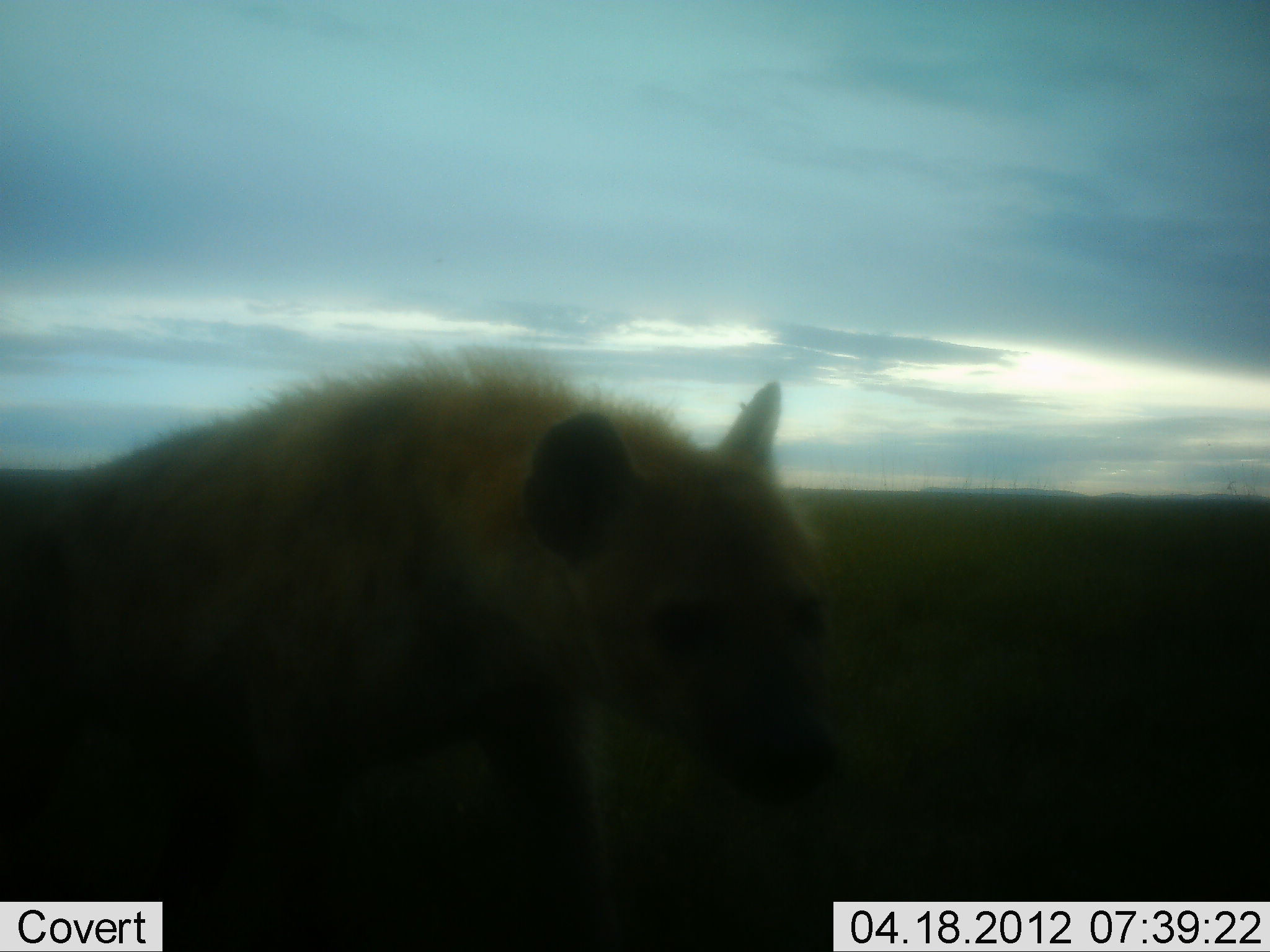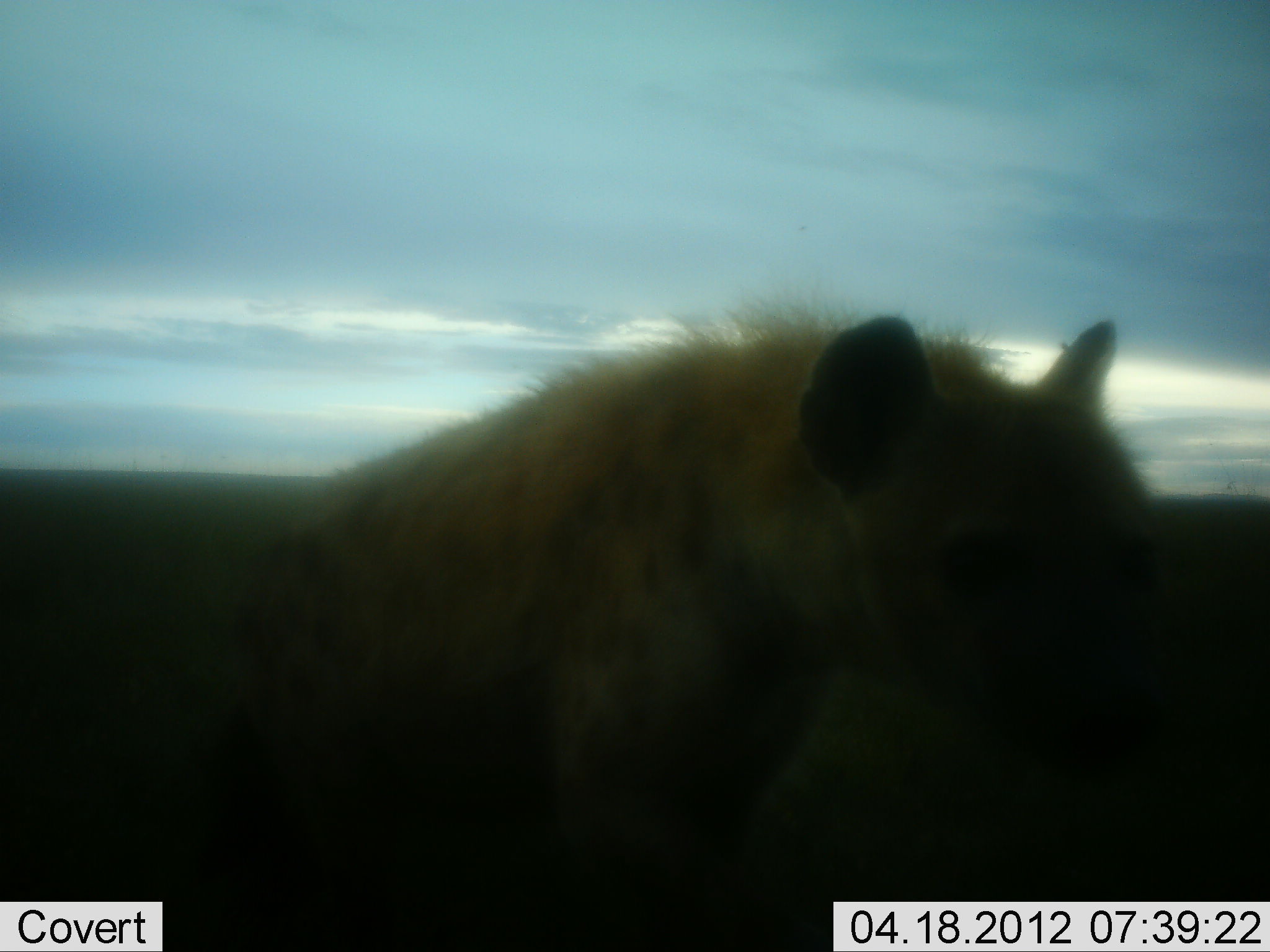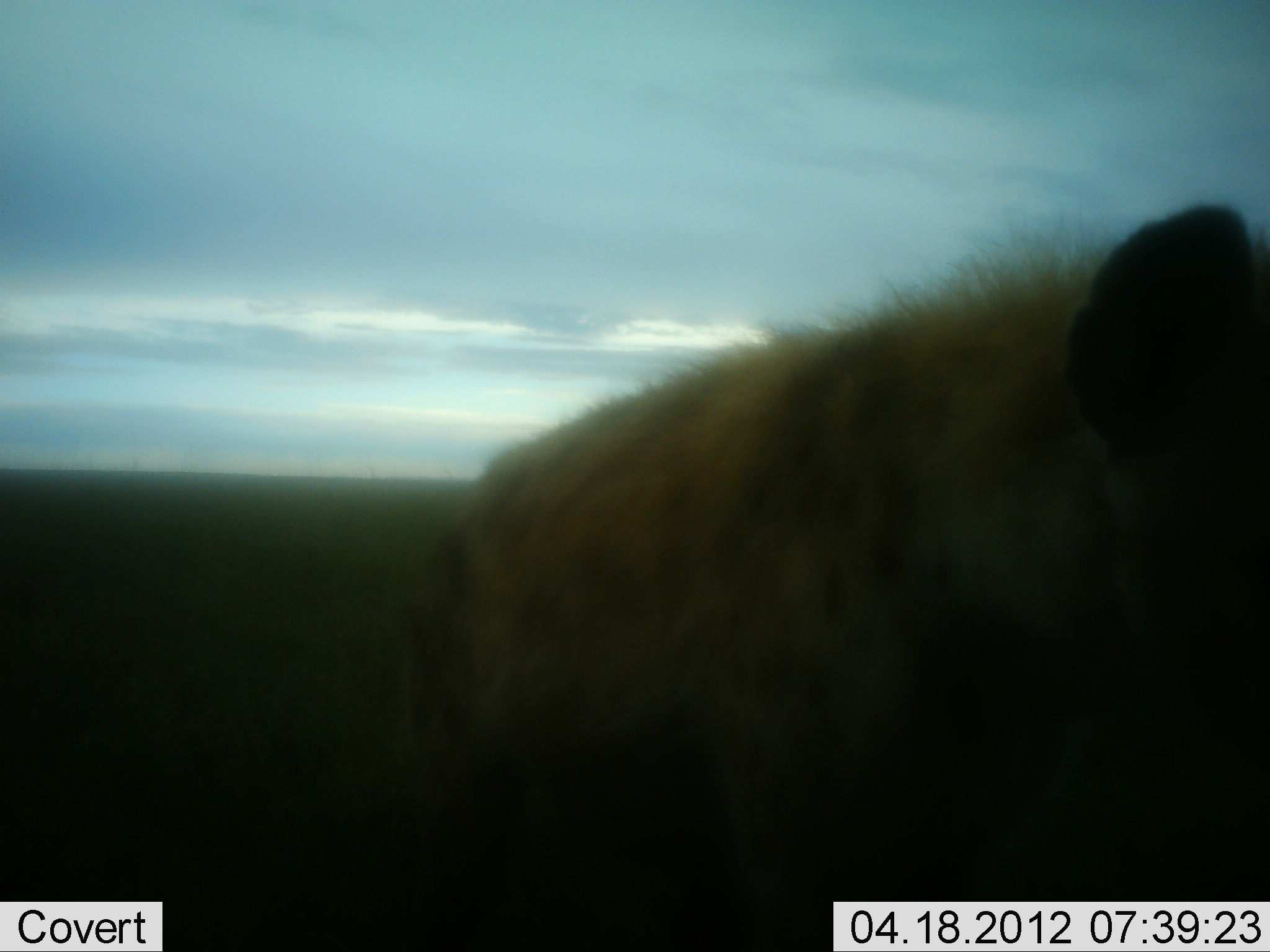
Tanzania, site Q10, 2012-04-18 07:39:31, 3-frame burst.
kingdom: Animalia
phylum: Chordata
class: Mammalia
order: Carnivora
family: Hyaenidae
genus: Crocuta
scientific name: Crocuta crocuta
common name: spotted hyena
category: hyenaspotted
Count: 1.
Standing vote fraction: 12%.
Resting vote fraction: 6%.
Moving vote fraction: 88%.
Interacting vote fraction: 0%.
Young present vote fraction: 0%.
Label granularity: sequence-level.